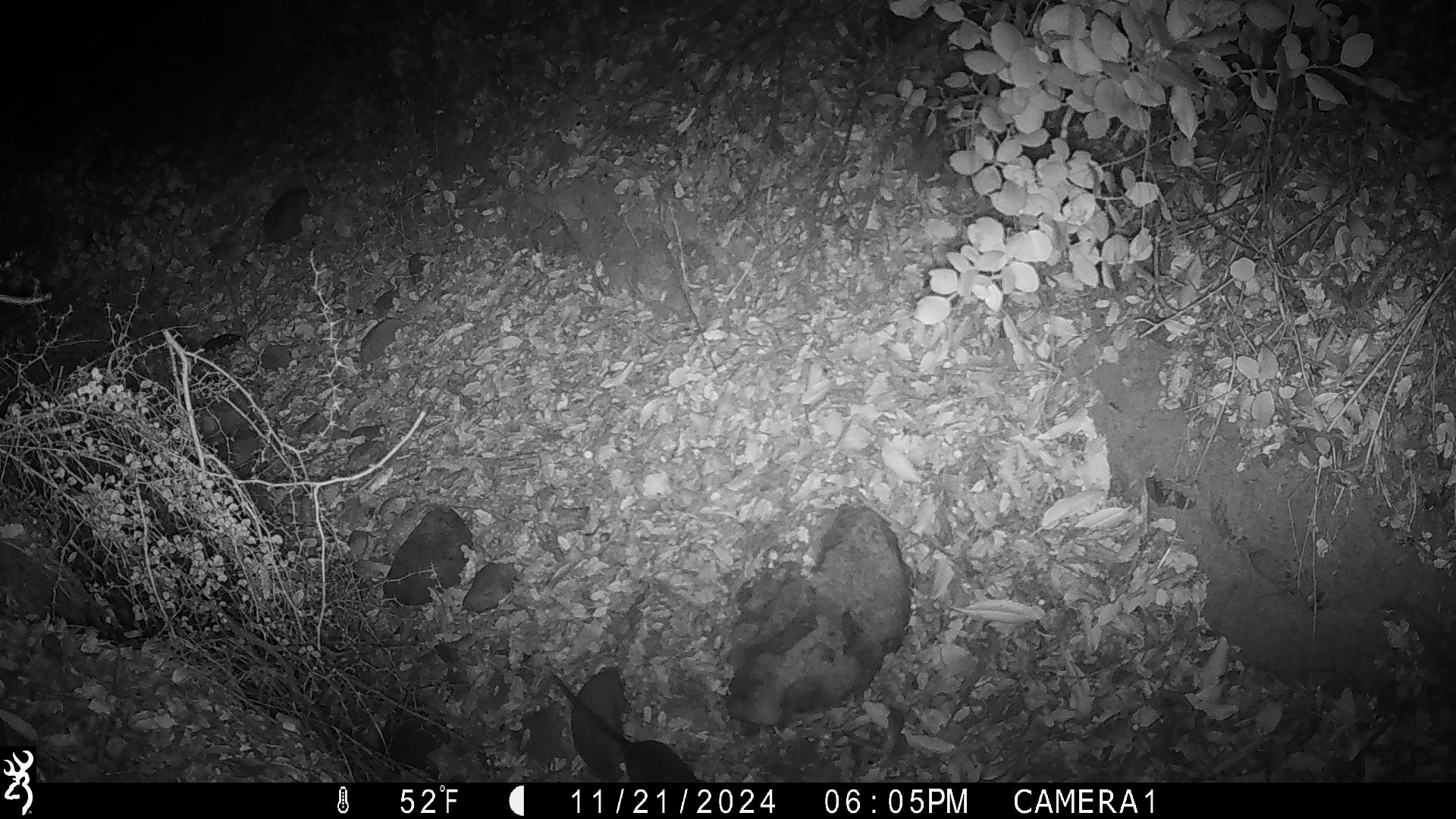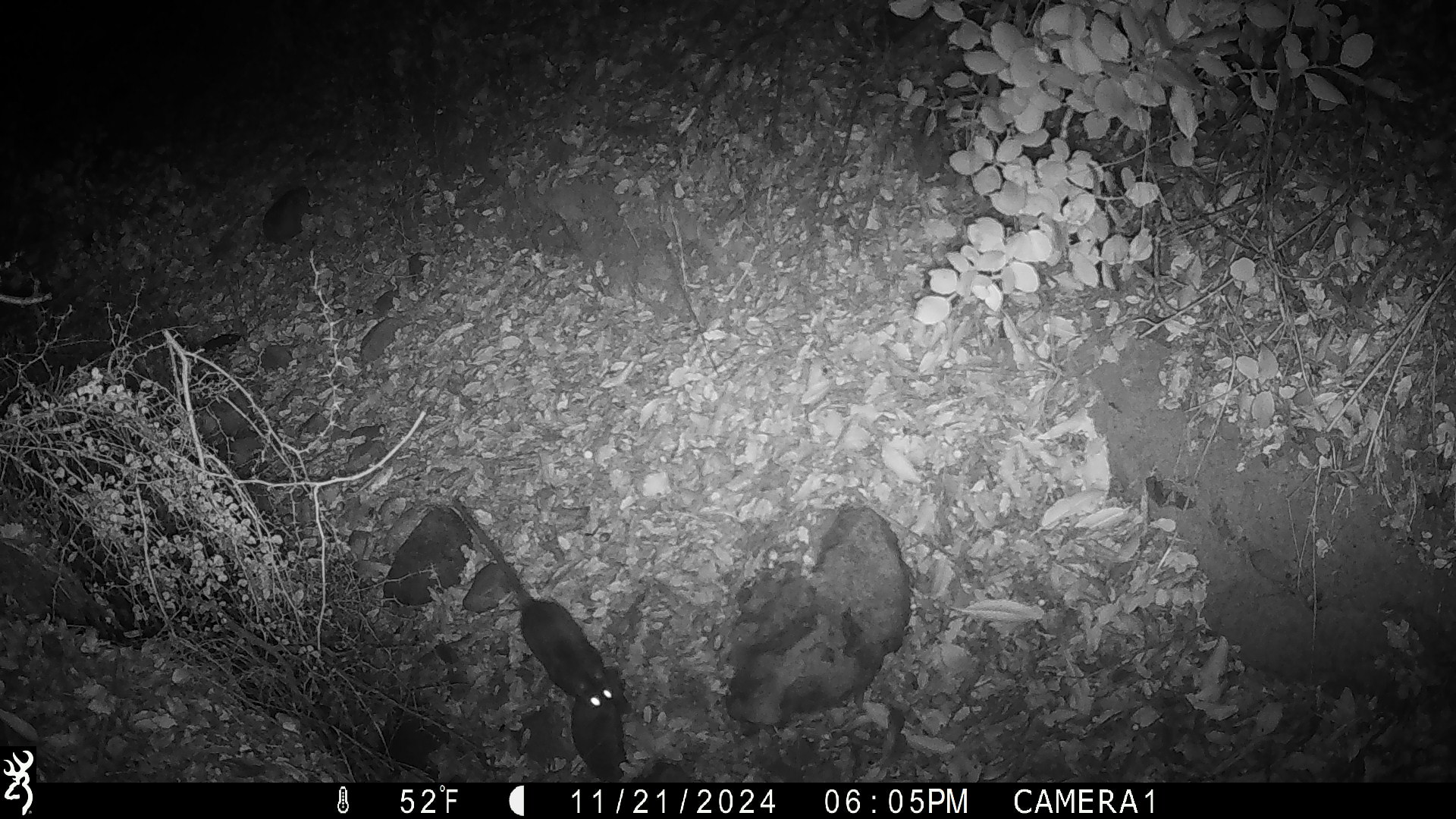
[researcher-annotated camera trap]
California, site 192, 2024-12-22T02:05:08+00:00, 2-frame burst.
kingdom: Animalia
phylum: Chordata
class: Mammalia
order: Rodentia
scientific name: Rodentia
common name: mouse or rat